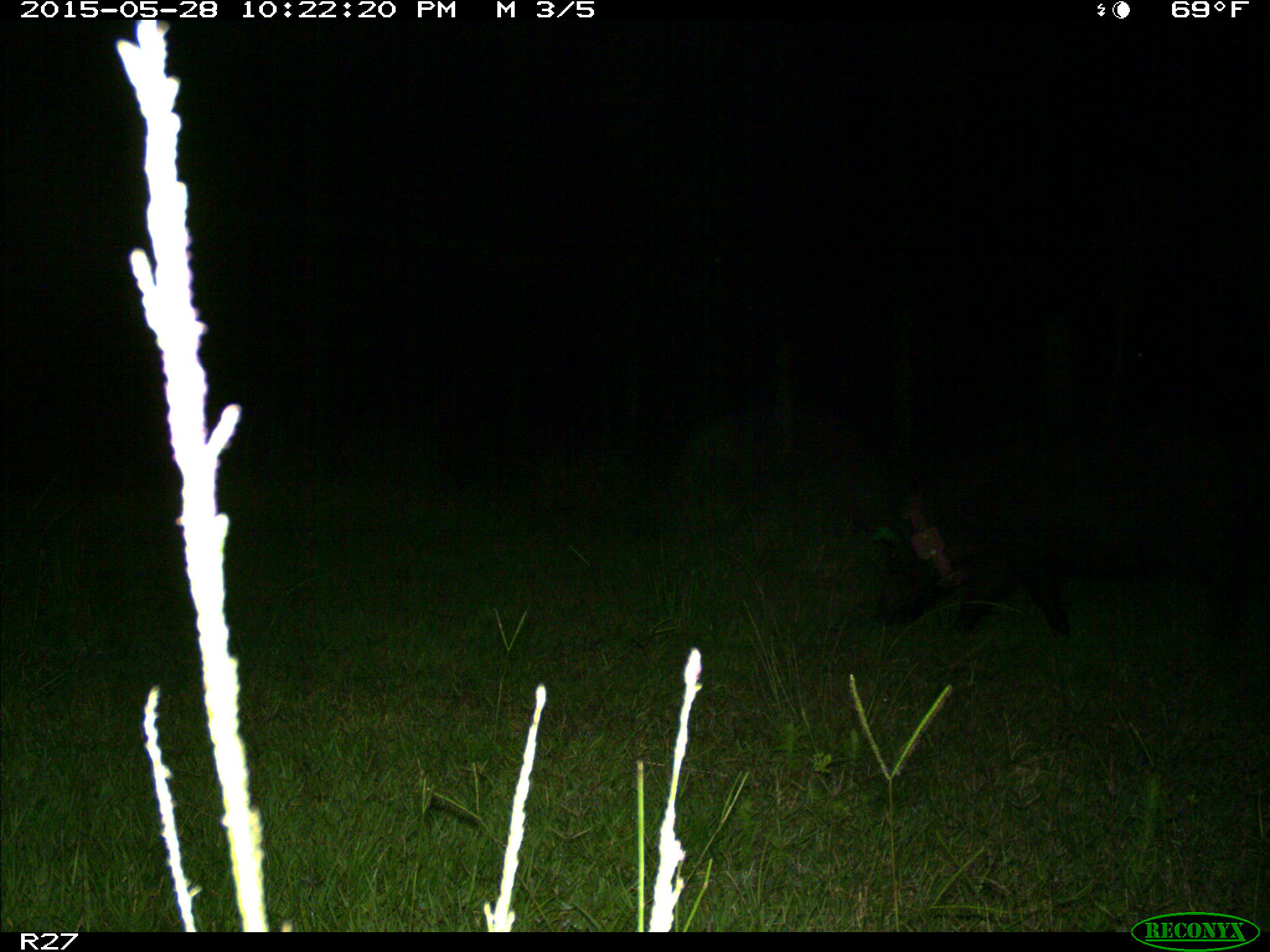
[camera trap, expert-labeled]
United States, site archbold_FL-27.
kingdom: Animalia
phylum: Chordata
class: Mammalia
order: Artiodactyla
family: Suidae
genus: Sus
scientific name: Sus scrofa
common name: wild boar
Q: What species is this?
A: Sus scrofa (wild boar).